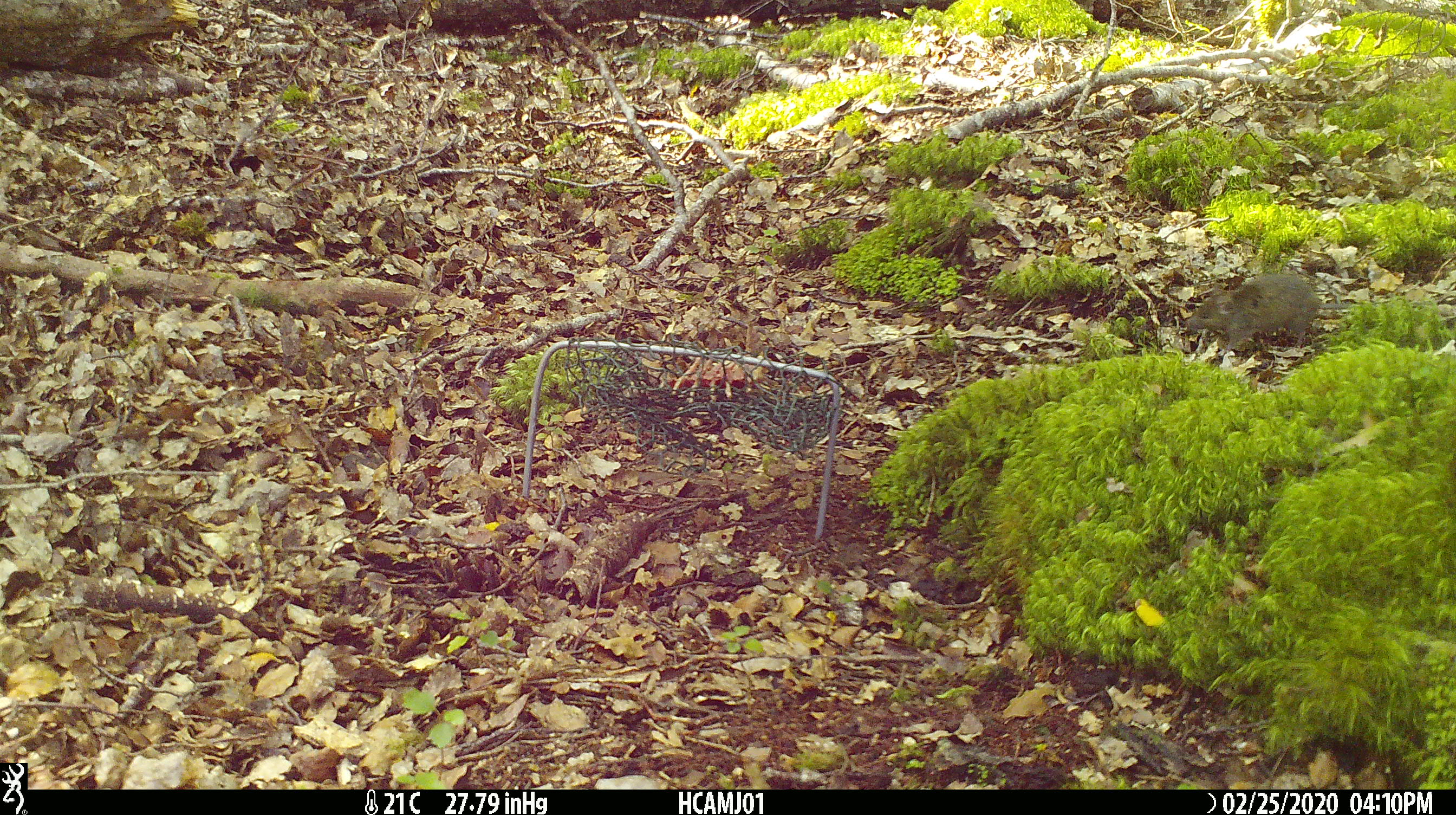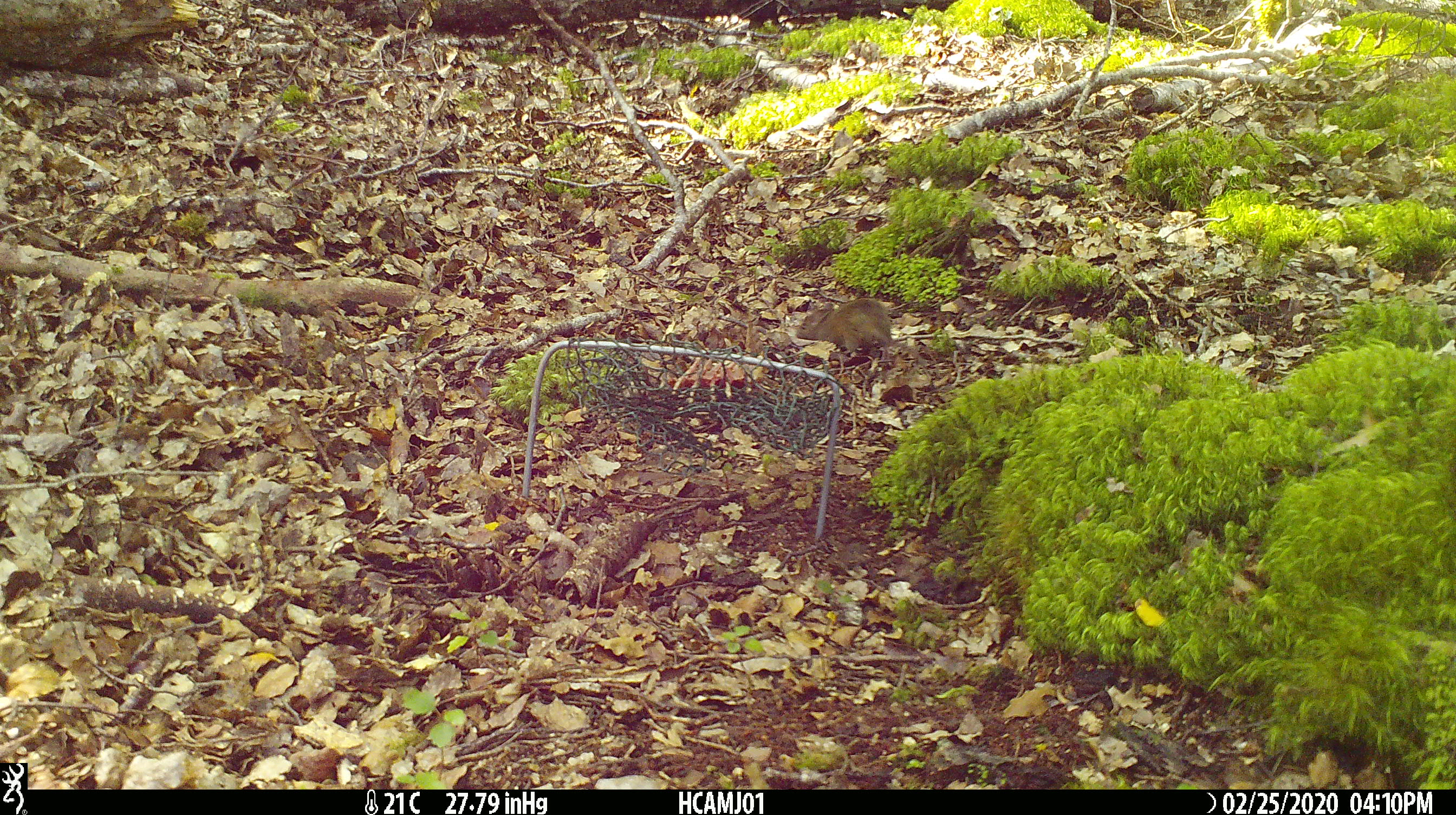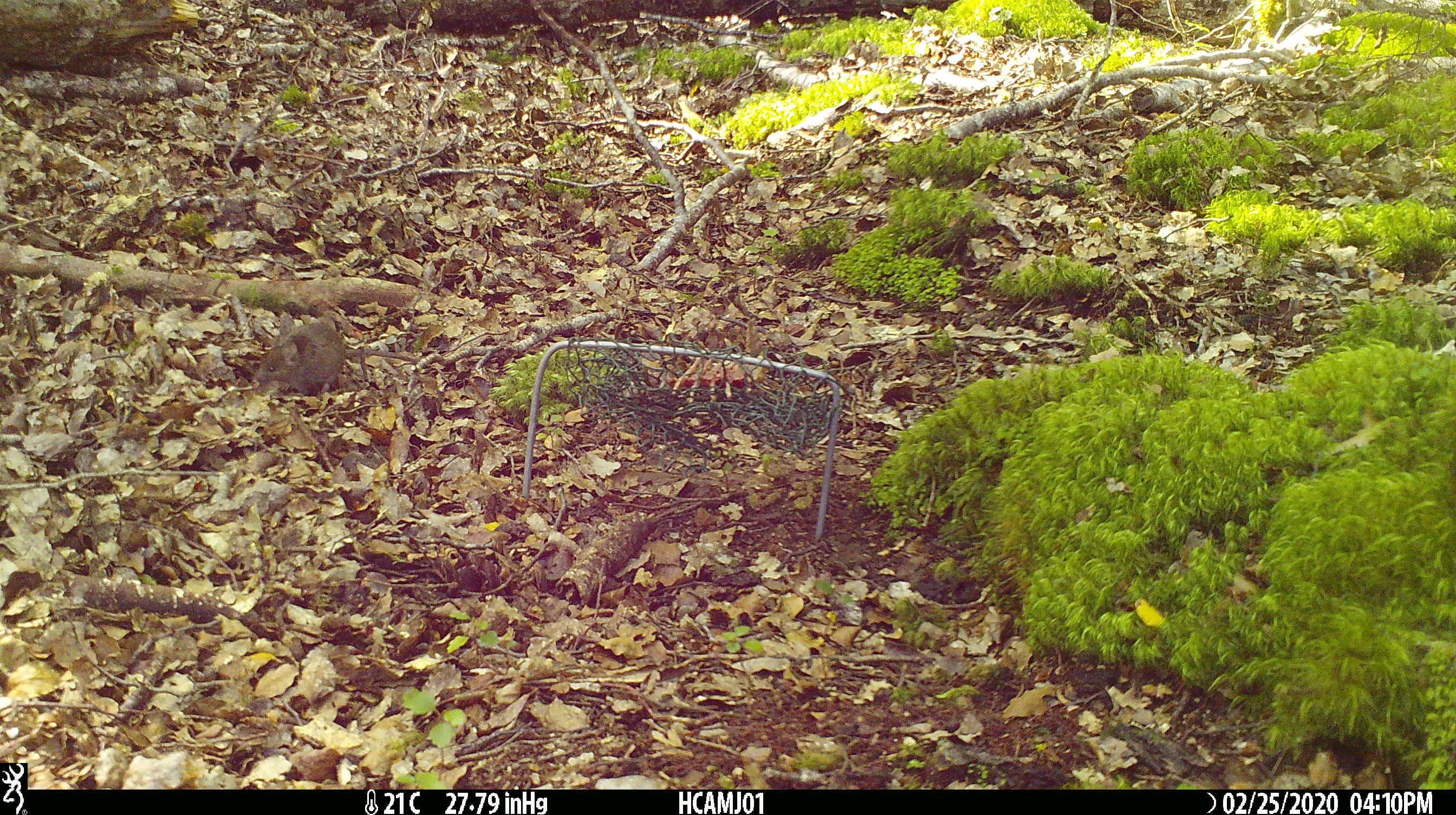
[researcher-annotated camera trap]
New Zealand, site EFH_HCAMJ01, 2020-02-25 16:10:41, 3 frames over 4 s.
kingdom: Animalia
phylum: Chordata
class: Mammalia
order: Rodentia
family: Muridae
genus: Mus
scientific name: Mus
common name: mouse